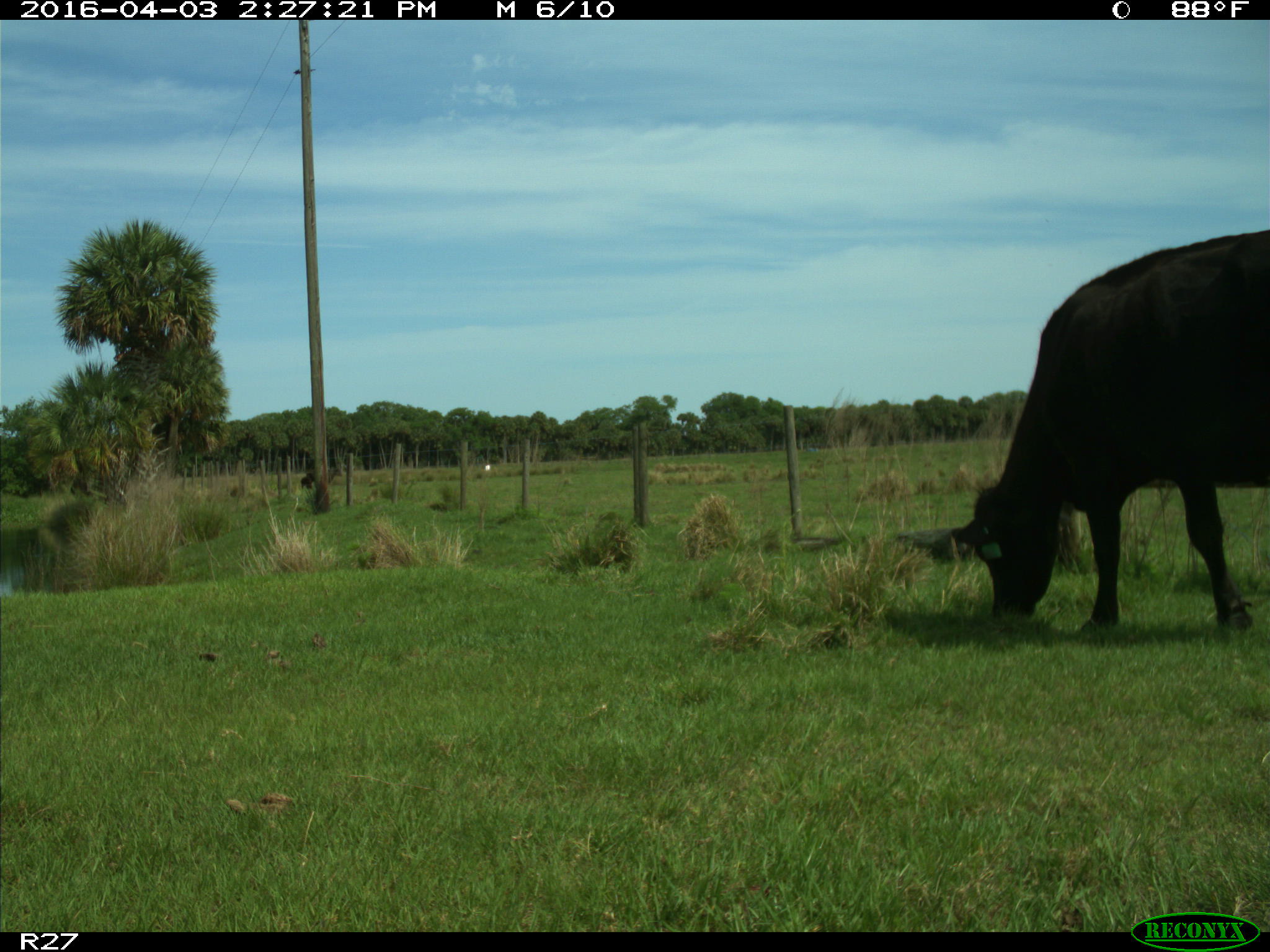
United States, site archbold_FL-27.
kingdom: Animalia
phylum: Chordata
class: Mammalia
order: Artiodactyla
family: Bovidae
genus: Bos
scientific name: Bos taurus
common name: domestic cow